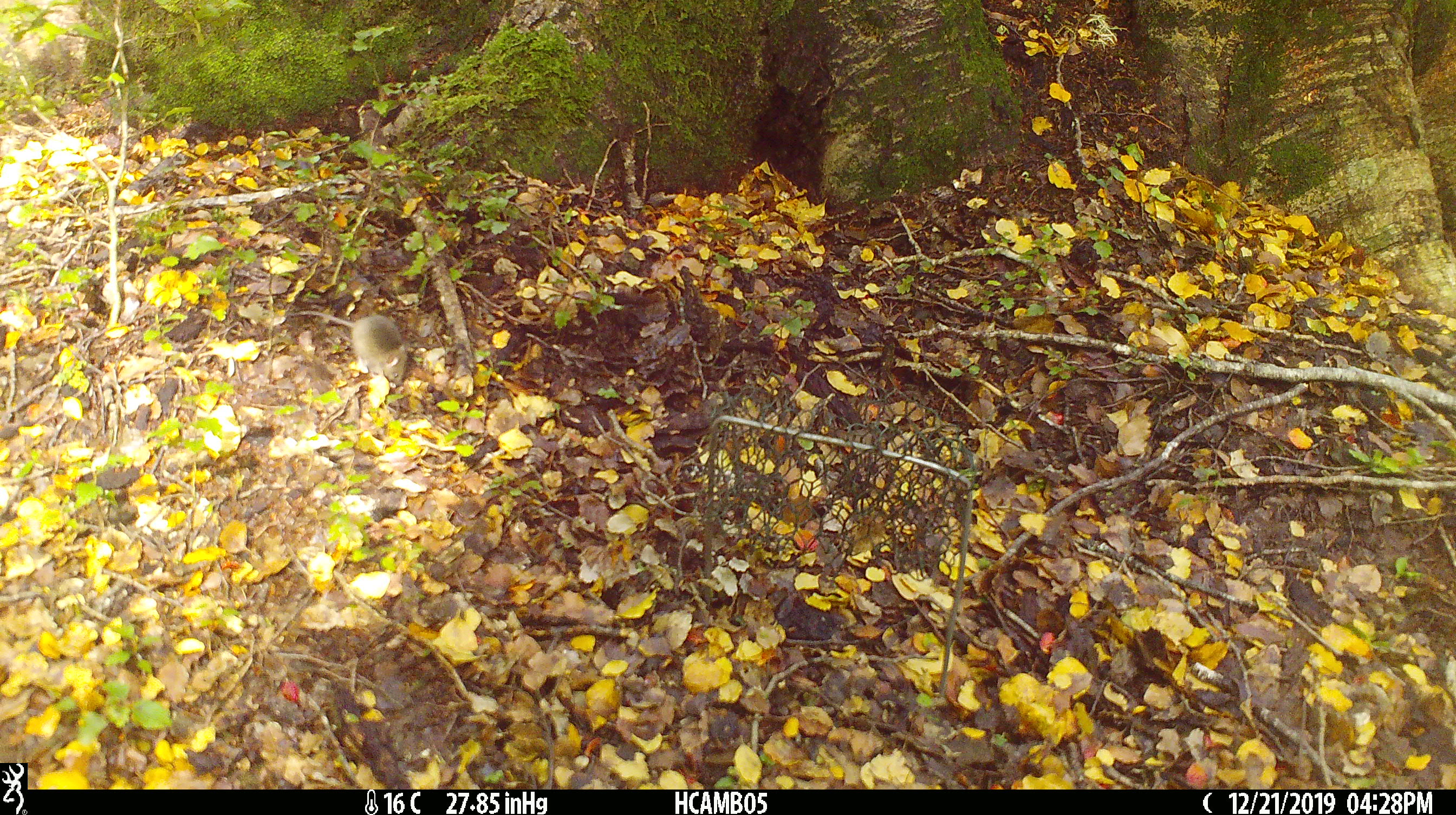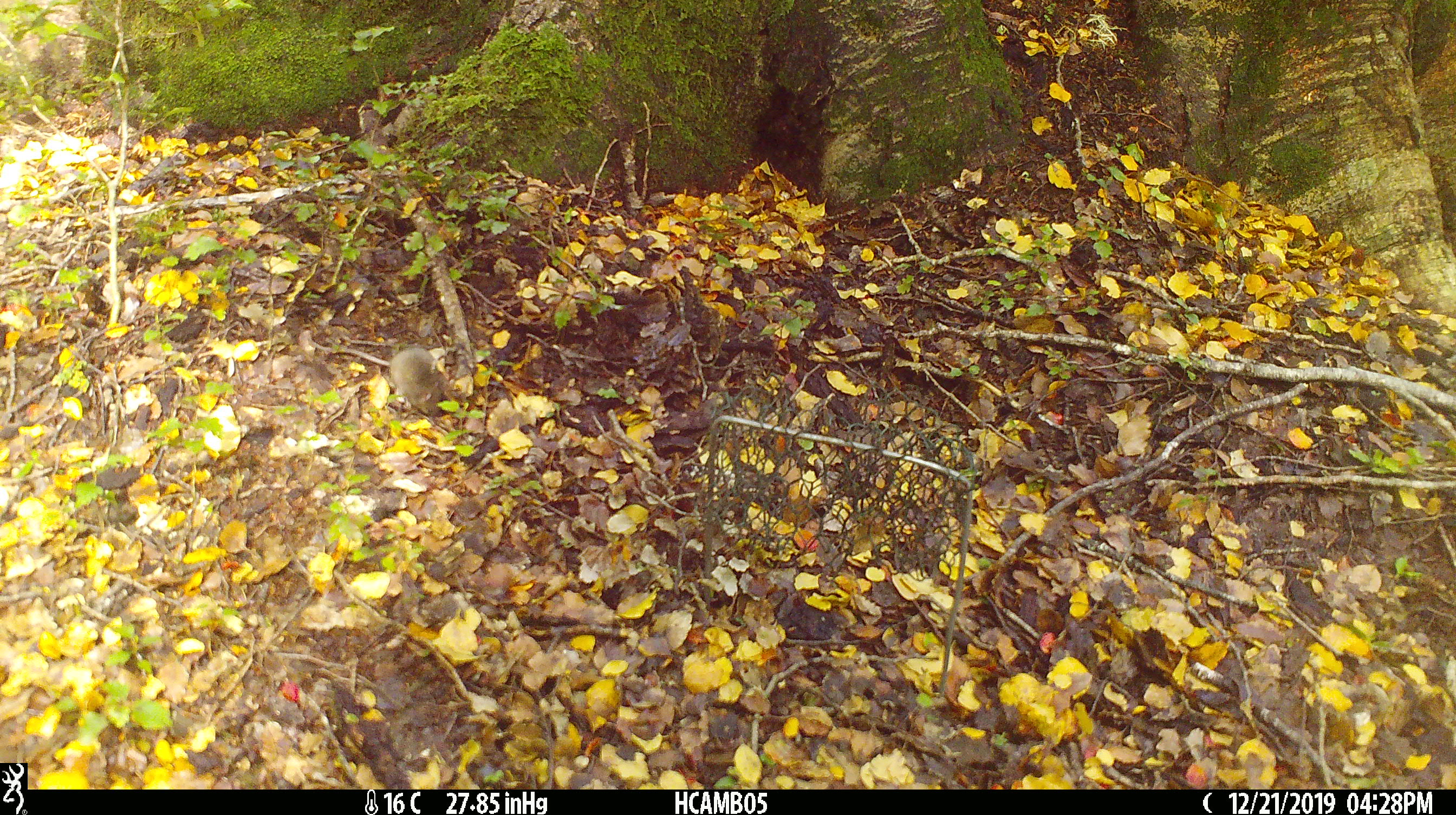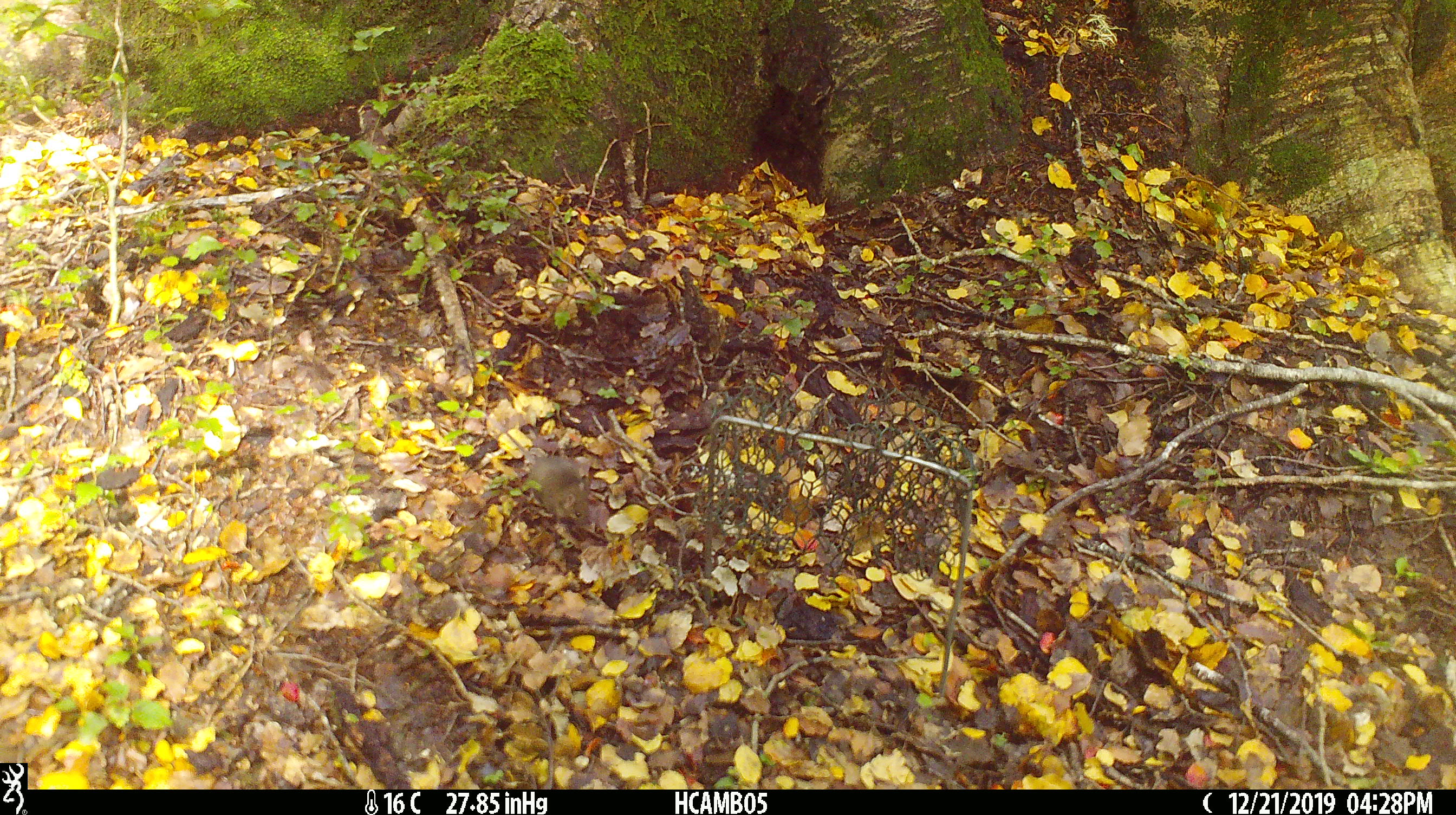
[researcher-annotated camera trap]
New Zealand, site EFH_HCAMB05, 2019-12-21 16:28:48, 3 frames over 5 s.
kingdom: Animalia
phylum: Chordata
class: Mammalia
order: Rodentia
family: Muridae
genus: Mus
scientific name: Mus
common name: mouse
Mouse (Mus).